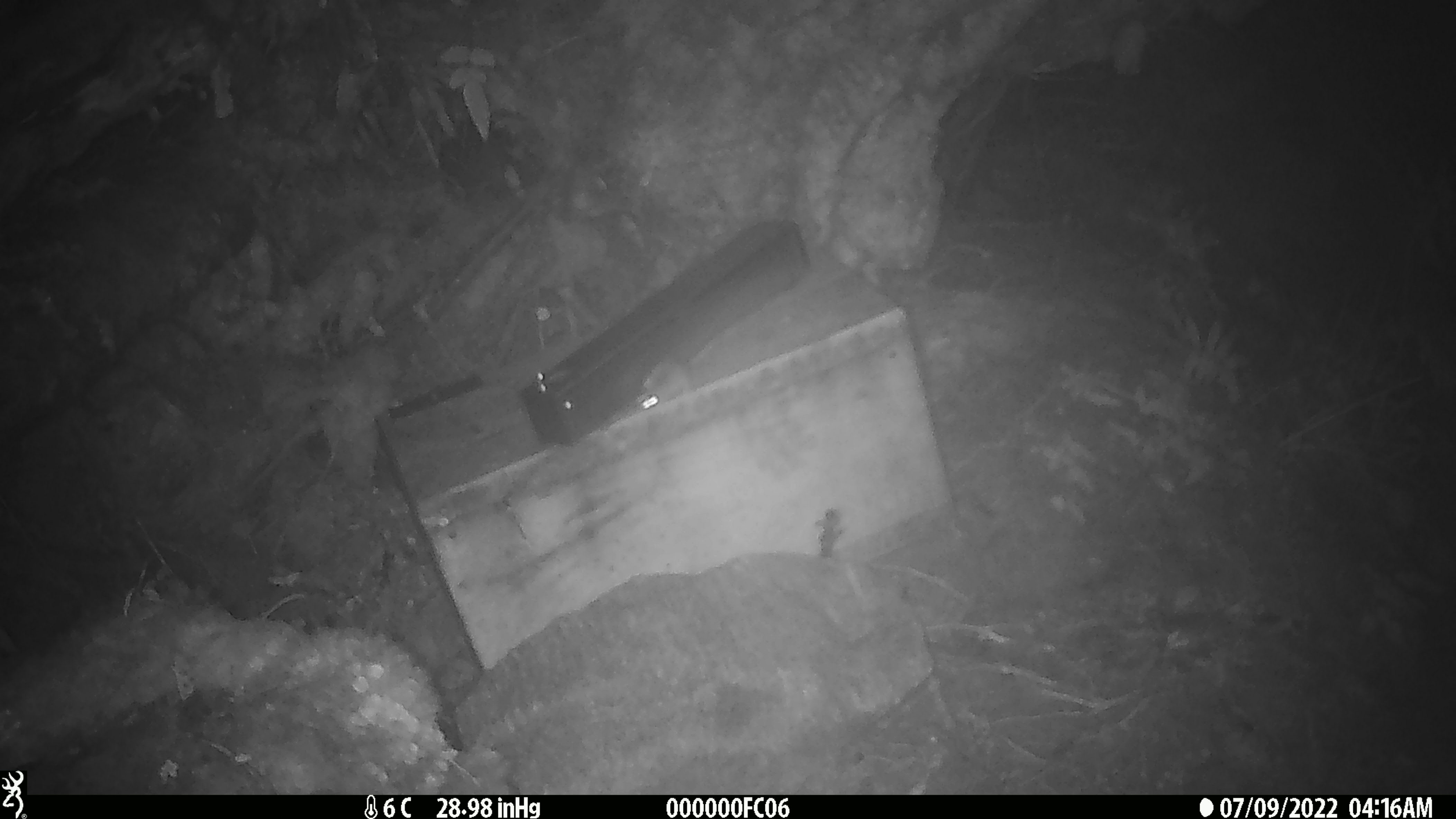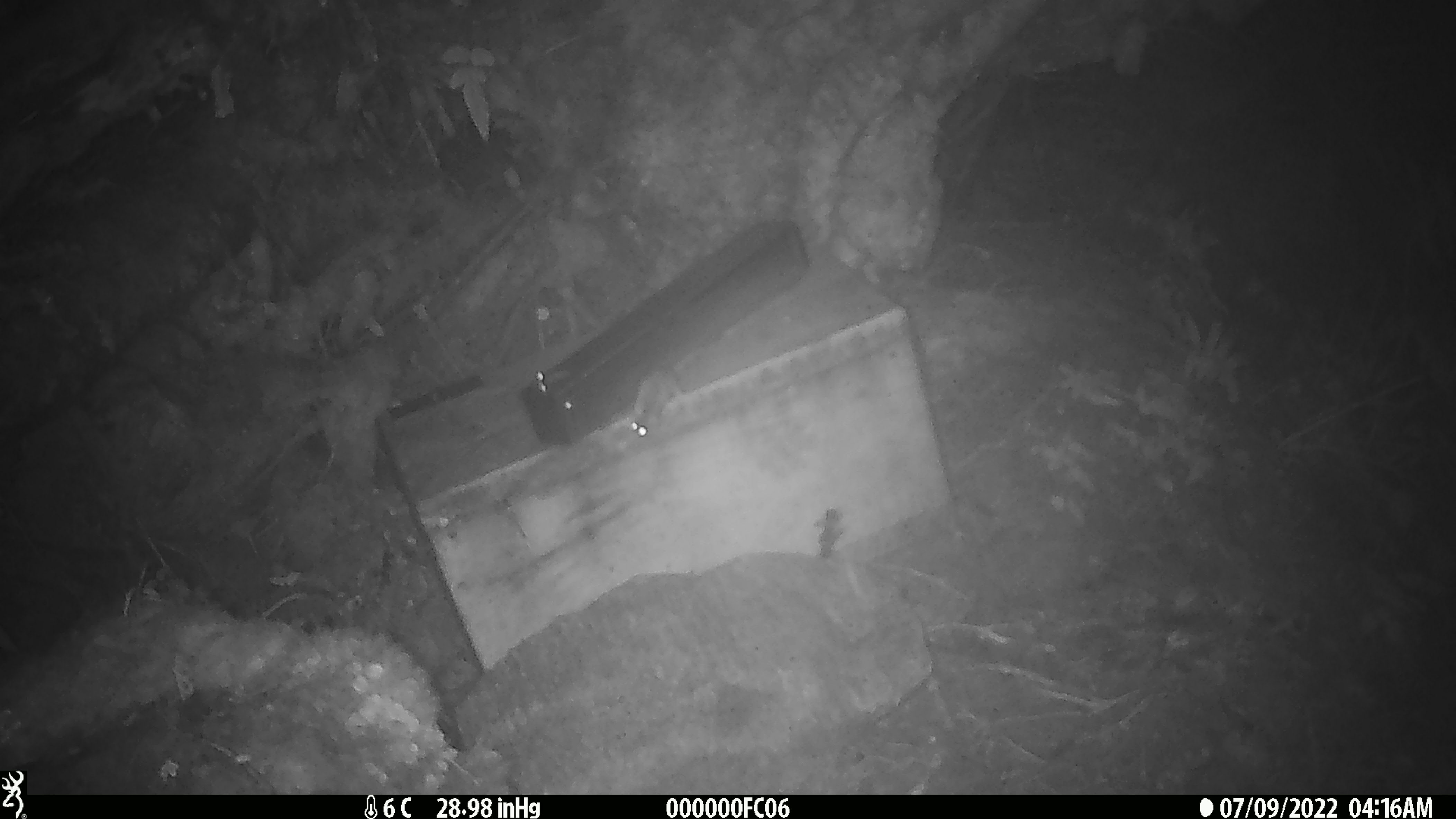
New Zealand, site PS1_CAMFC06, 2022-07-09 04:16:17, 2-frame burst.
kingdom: Animalia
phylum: Chordata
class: Mammalia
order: Rodentia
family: Muridae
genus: Mus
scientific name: Mus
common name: mouse